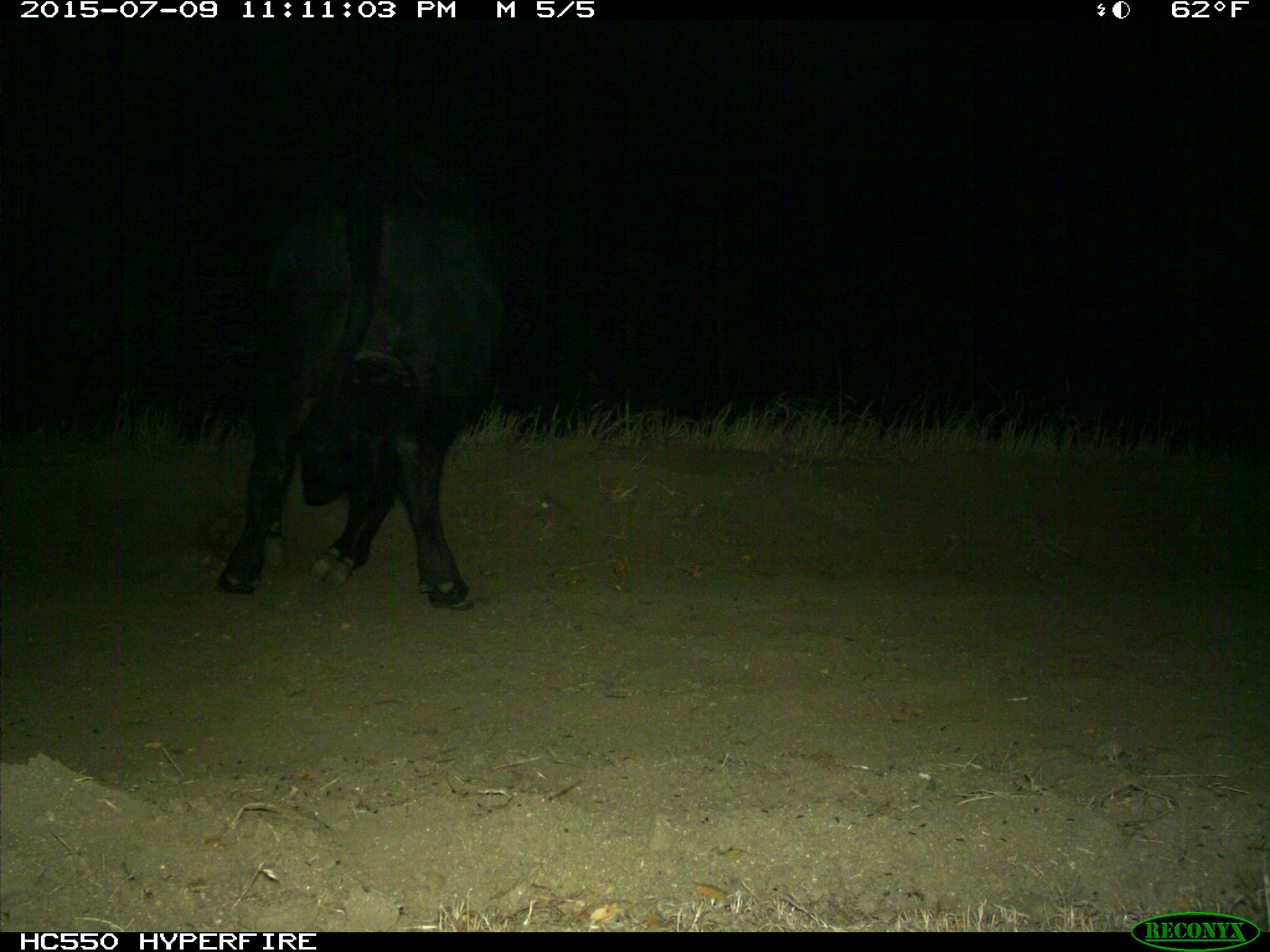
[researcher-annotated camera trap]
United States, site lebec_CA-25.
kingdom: Animalia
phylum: Chordata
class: Mammalia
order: Artiodactyla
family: Bovidae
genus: Bos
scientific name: Bos taurus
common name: domestic cow